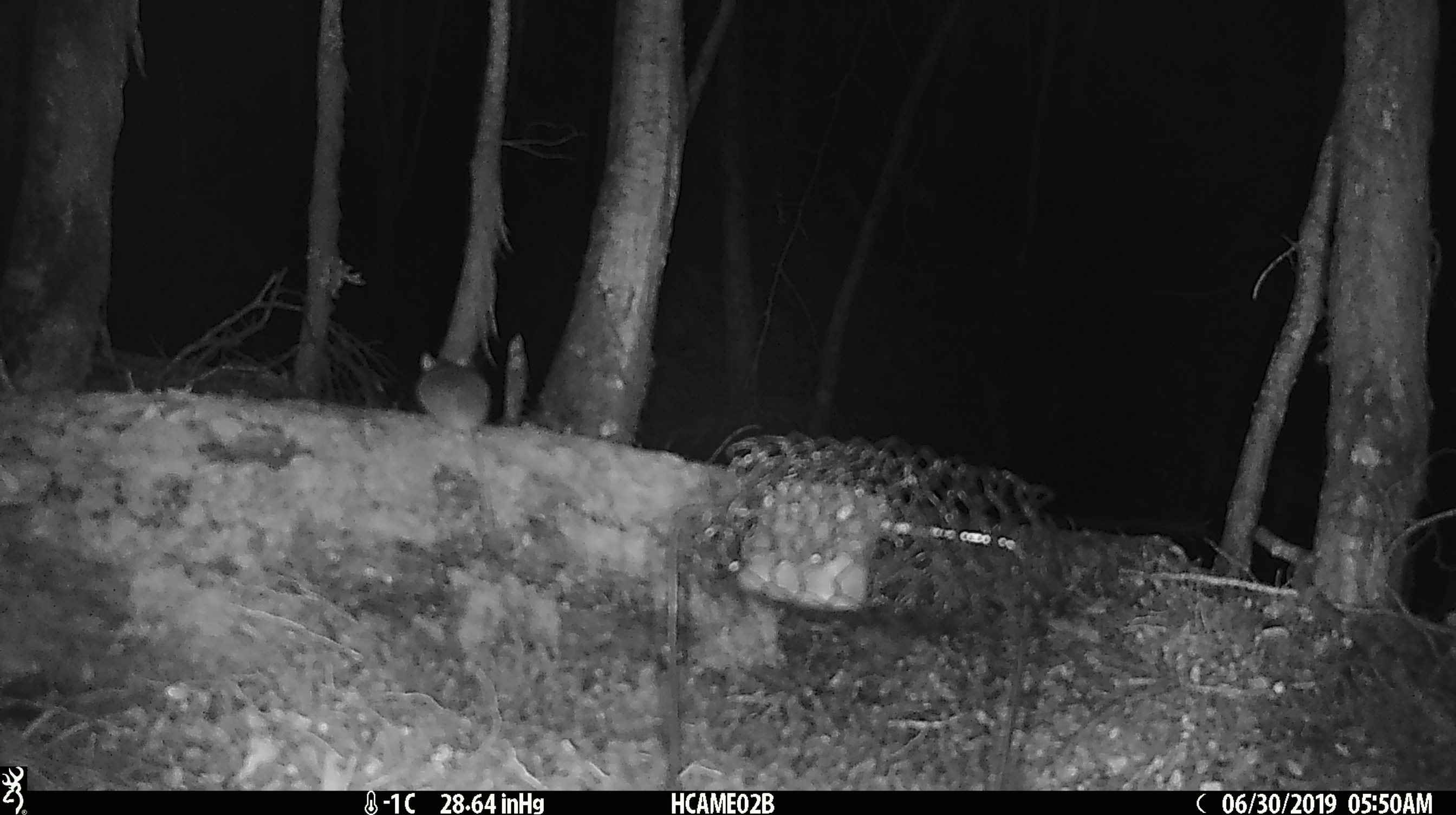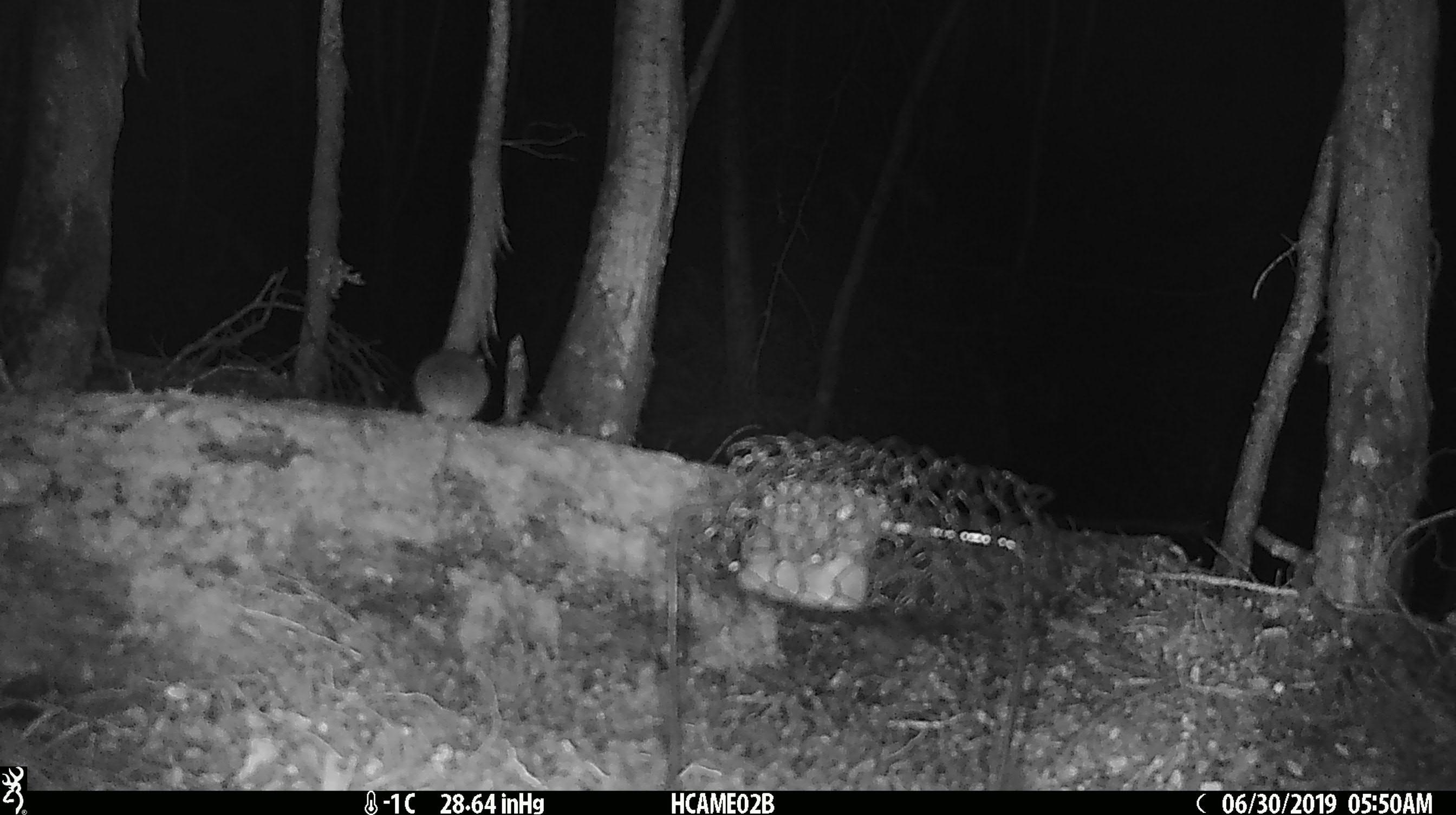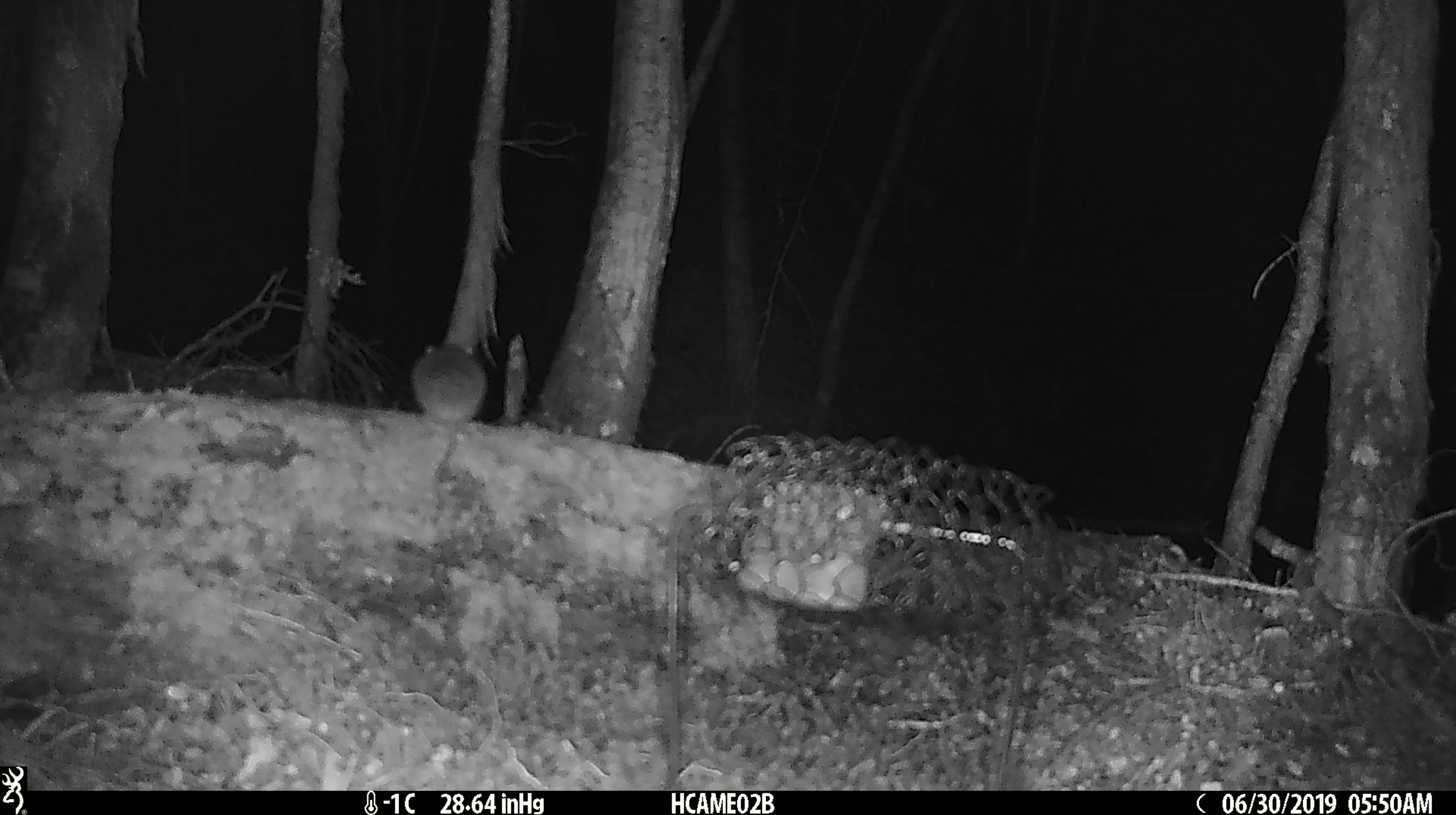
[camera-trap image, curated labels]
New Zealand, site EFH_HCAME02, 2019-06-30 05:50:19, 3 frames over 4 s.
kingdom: Animalia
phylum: Chordata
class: Mammalia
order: Rodentia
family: Muridae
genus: Mus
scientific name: Mus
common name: mouse